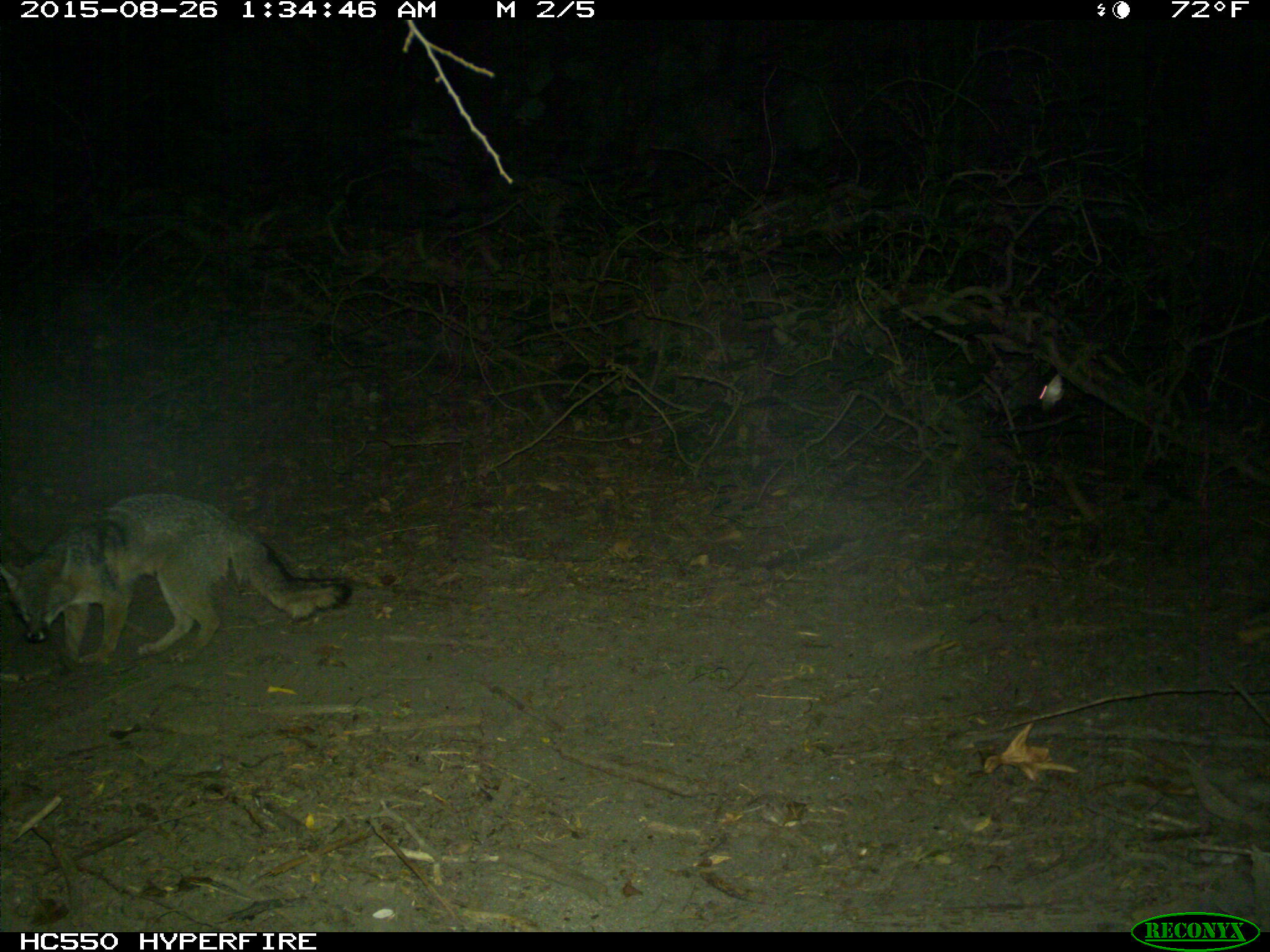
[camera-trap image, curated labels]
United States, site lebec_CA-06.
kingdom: Animalia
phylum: Chordata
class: Mammalia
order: Carnivora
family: Canidae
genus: Urocyon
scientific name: Urocyon cinereoargenteus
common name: gray fox